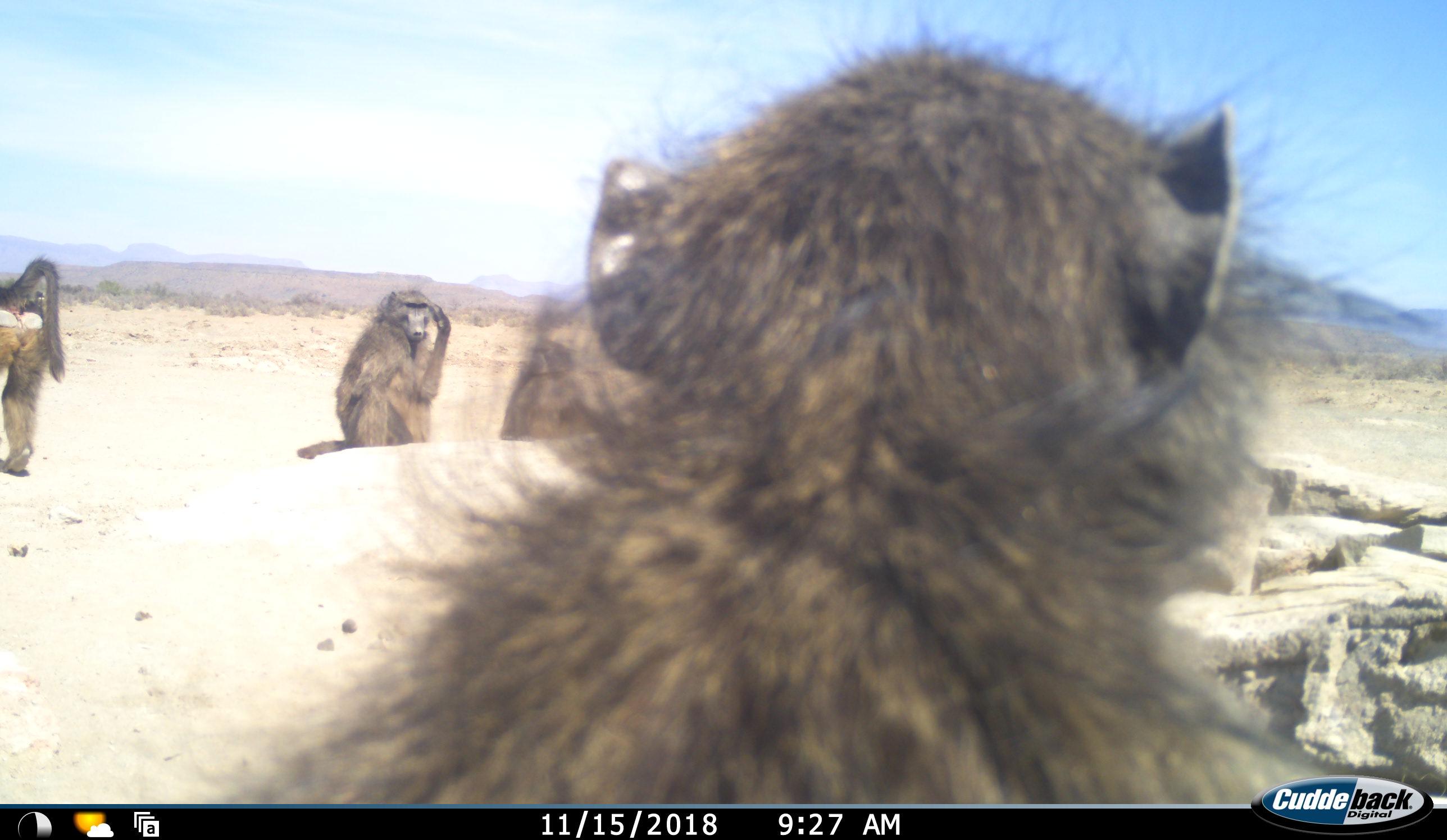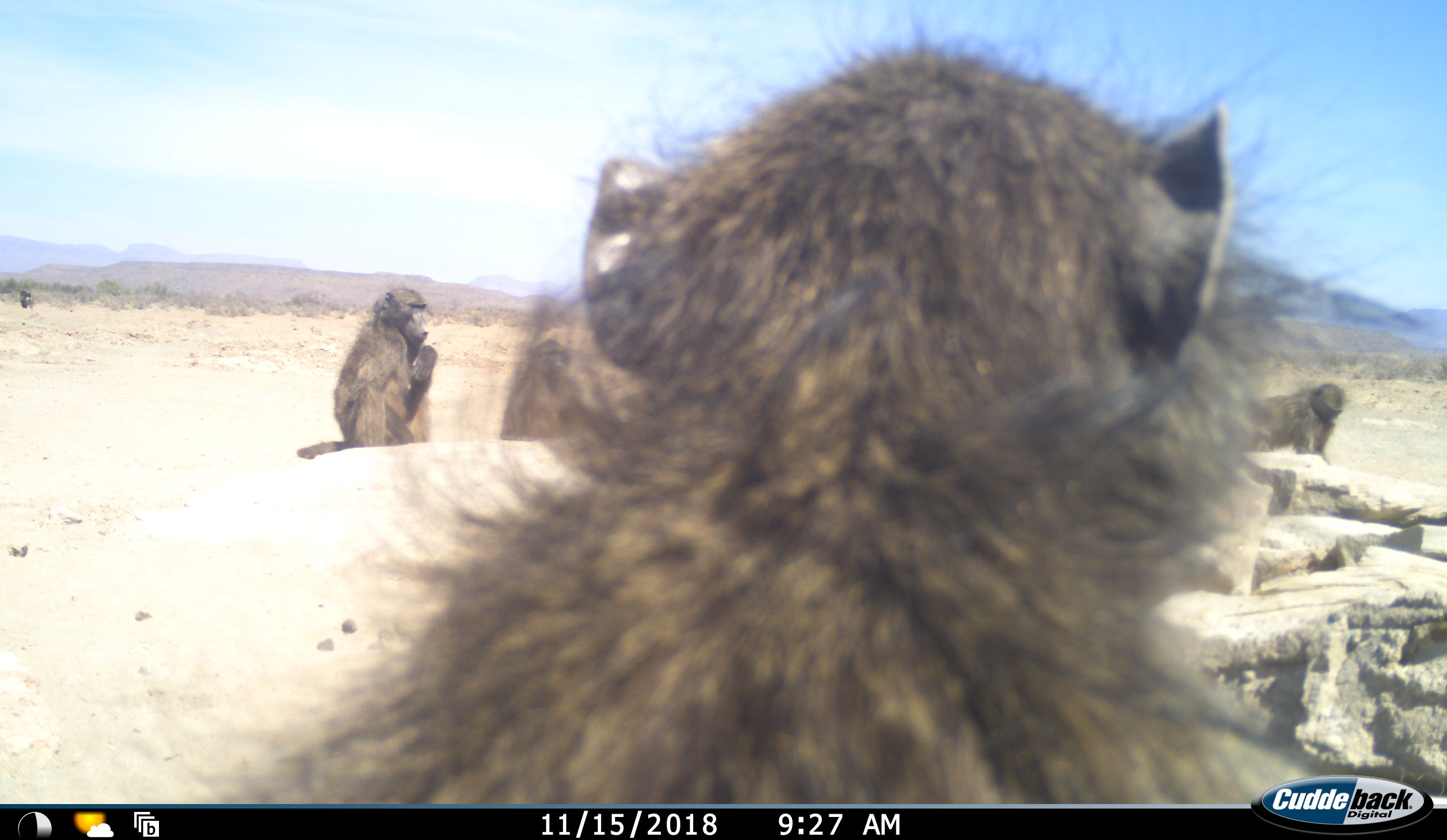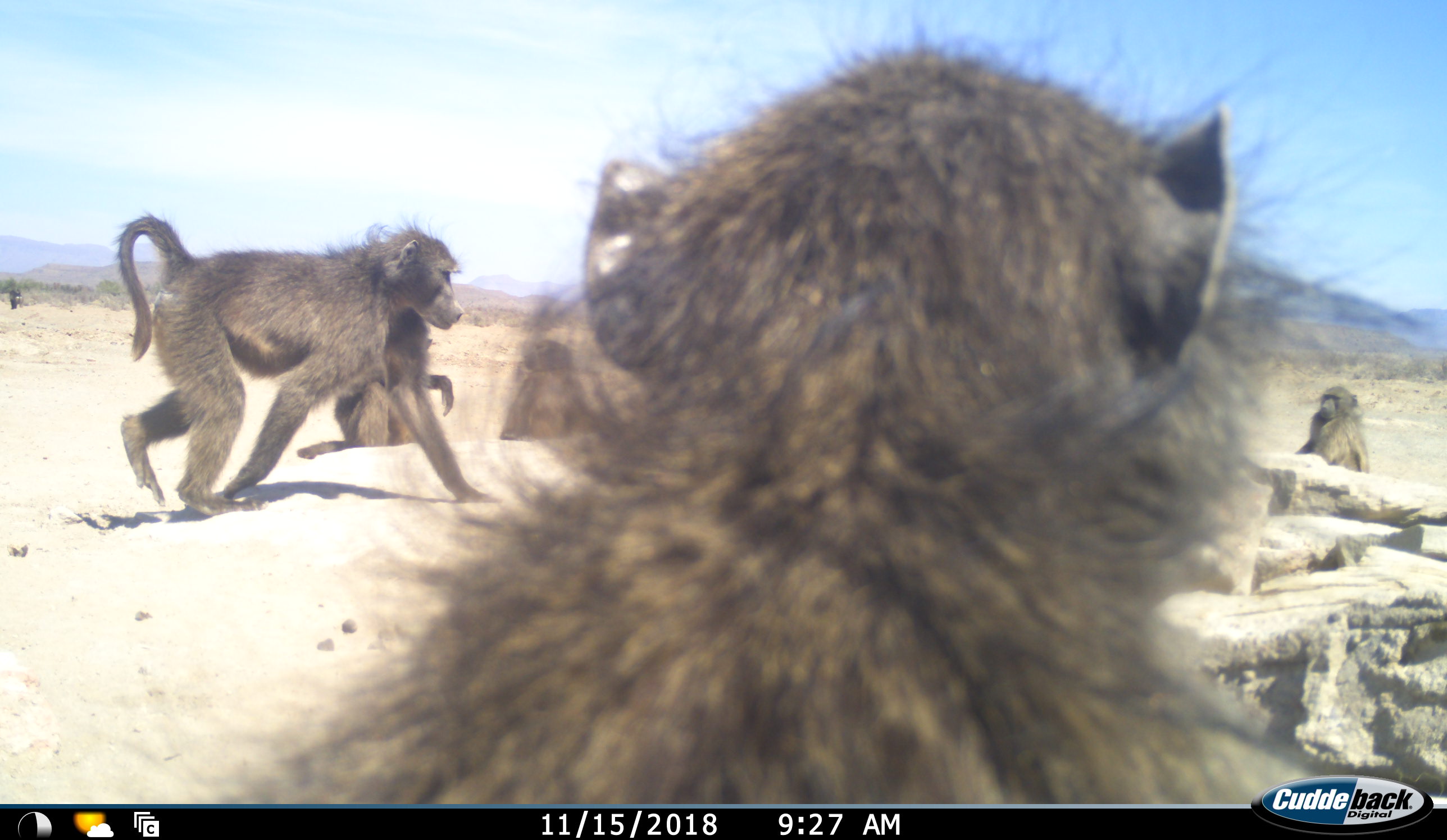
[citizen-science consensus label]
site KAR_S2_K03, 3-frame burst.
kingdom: Animalia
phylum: Chordata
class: Mammalia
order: Primates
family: Cercopithecidae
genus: Papio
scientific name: Papio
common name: baboon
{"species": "baboon (Papio)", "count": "6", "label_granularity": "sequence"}